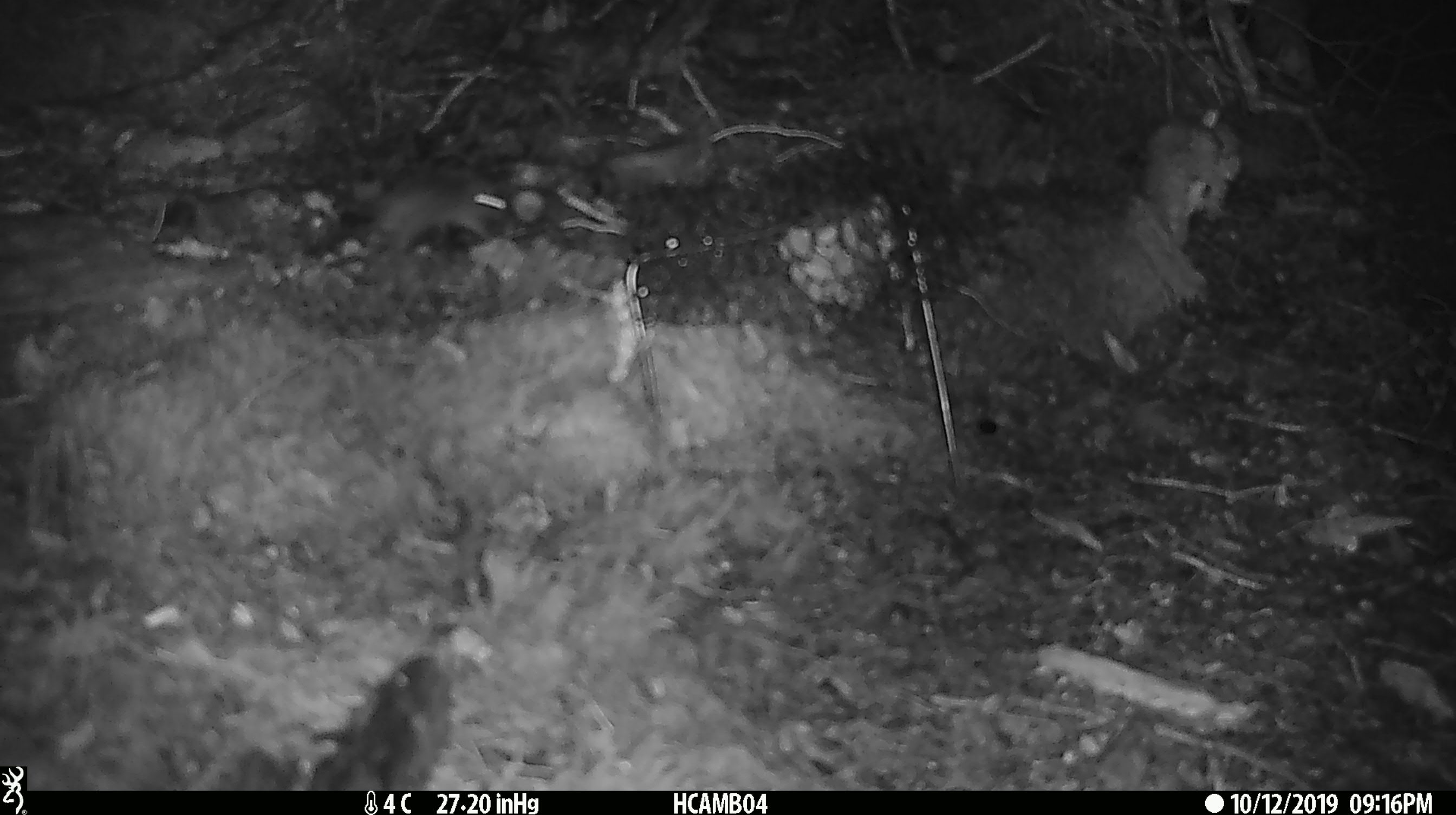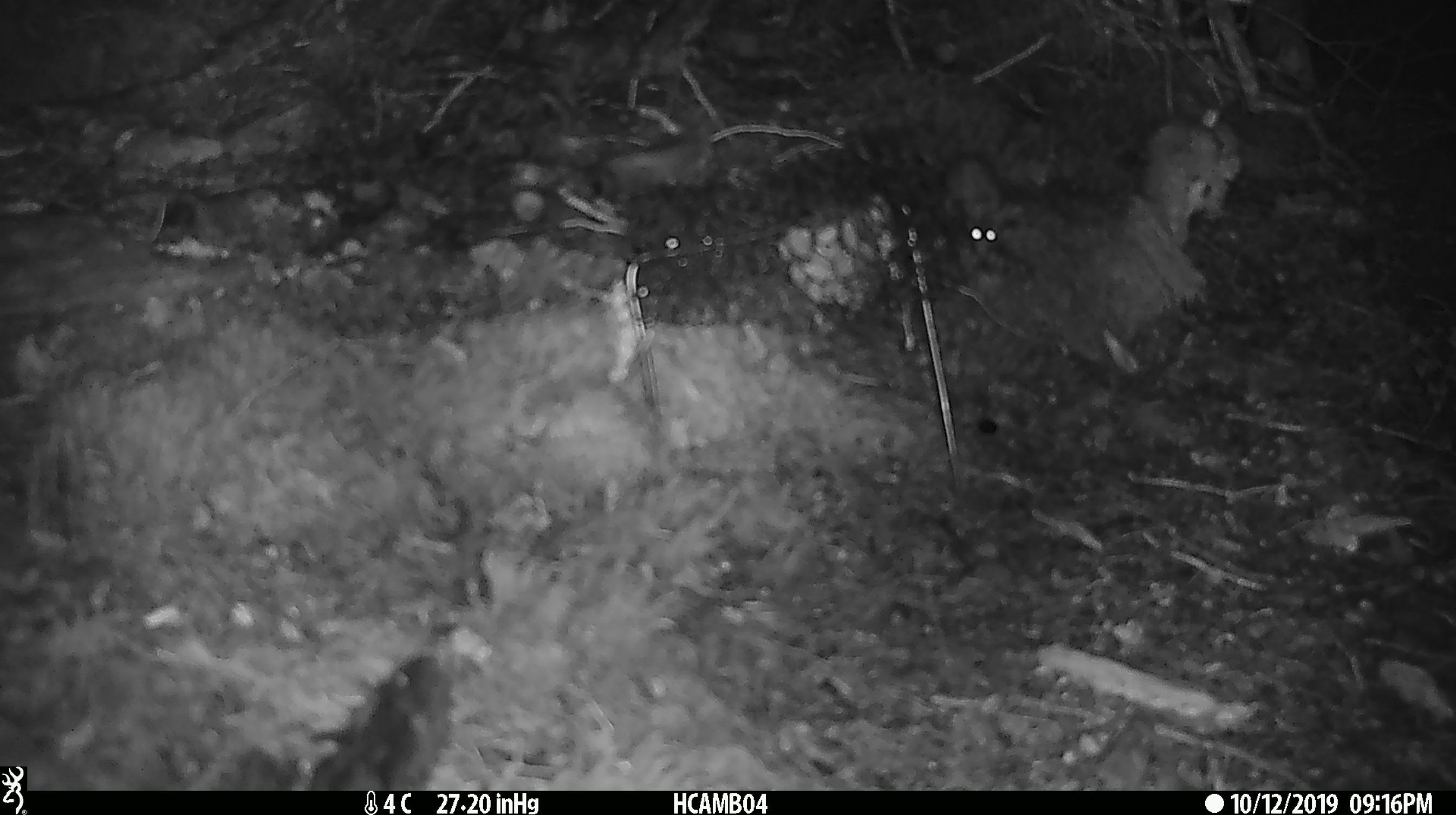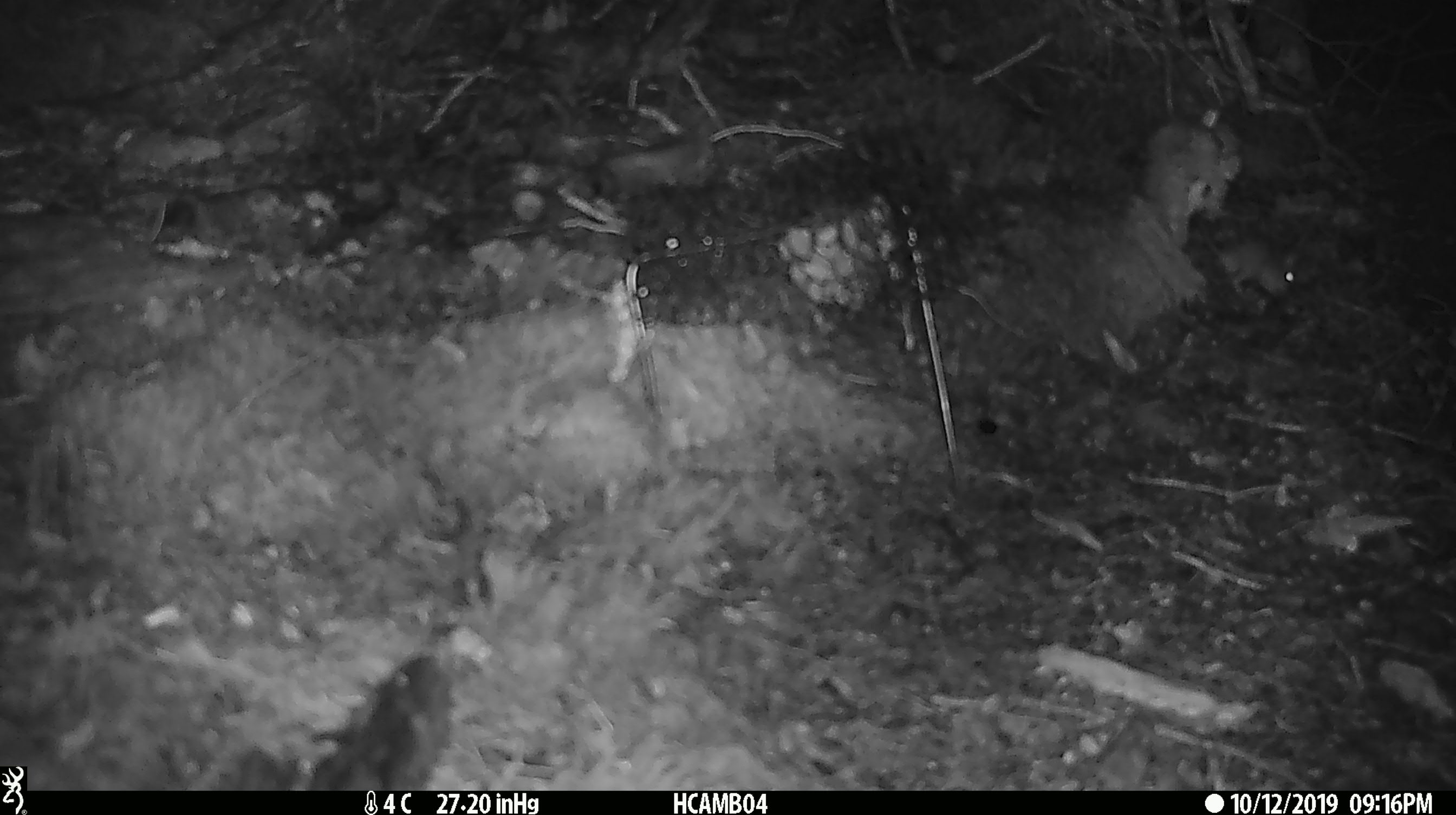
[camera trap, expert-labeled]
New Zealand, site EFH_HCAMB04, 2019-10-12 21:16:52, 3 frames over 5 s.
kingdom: Animalia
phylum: Chordata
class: Mammalia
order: Rodentia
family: Muridae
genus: Mus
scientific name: Mus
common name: mouse